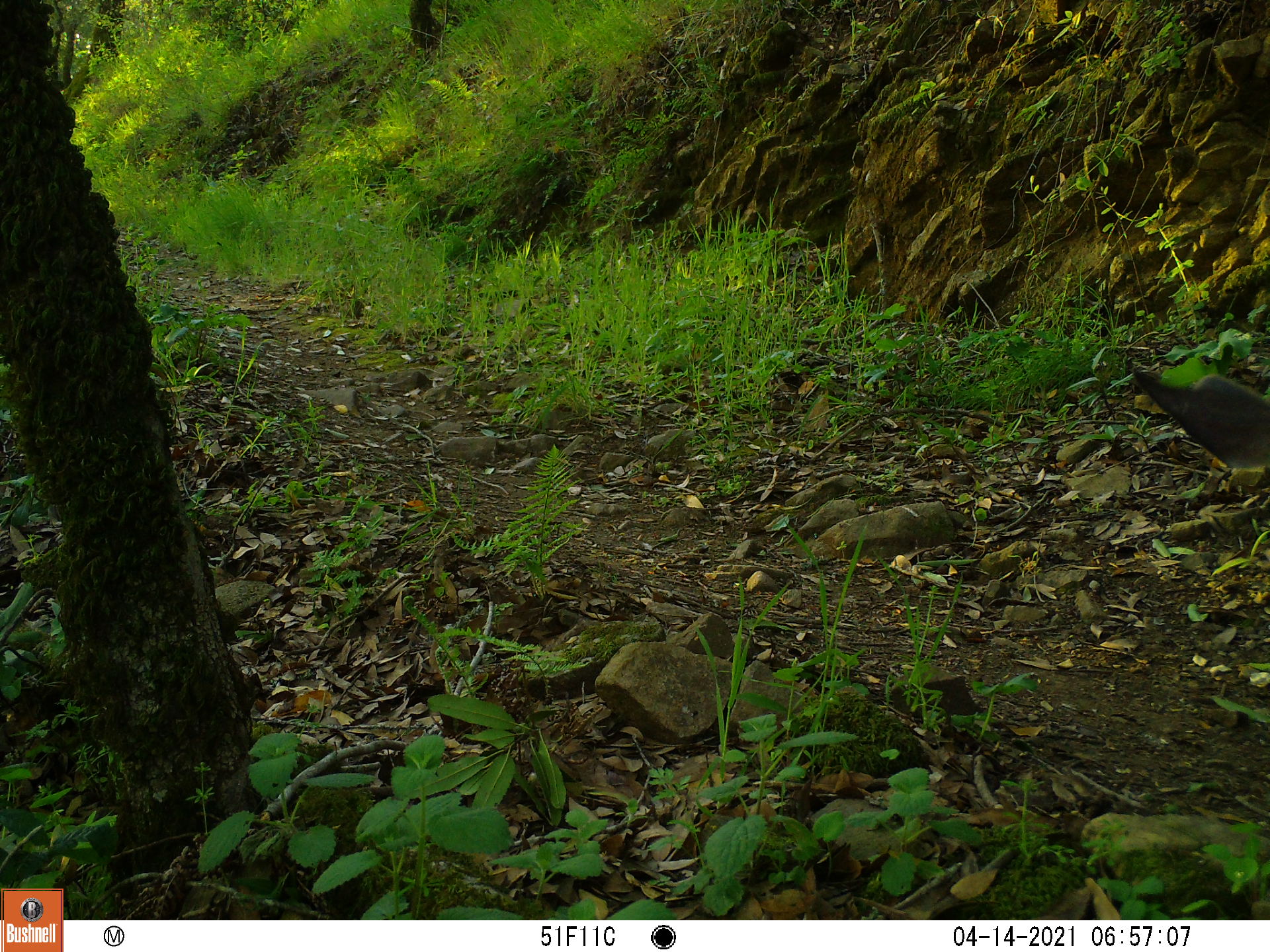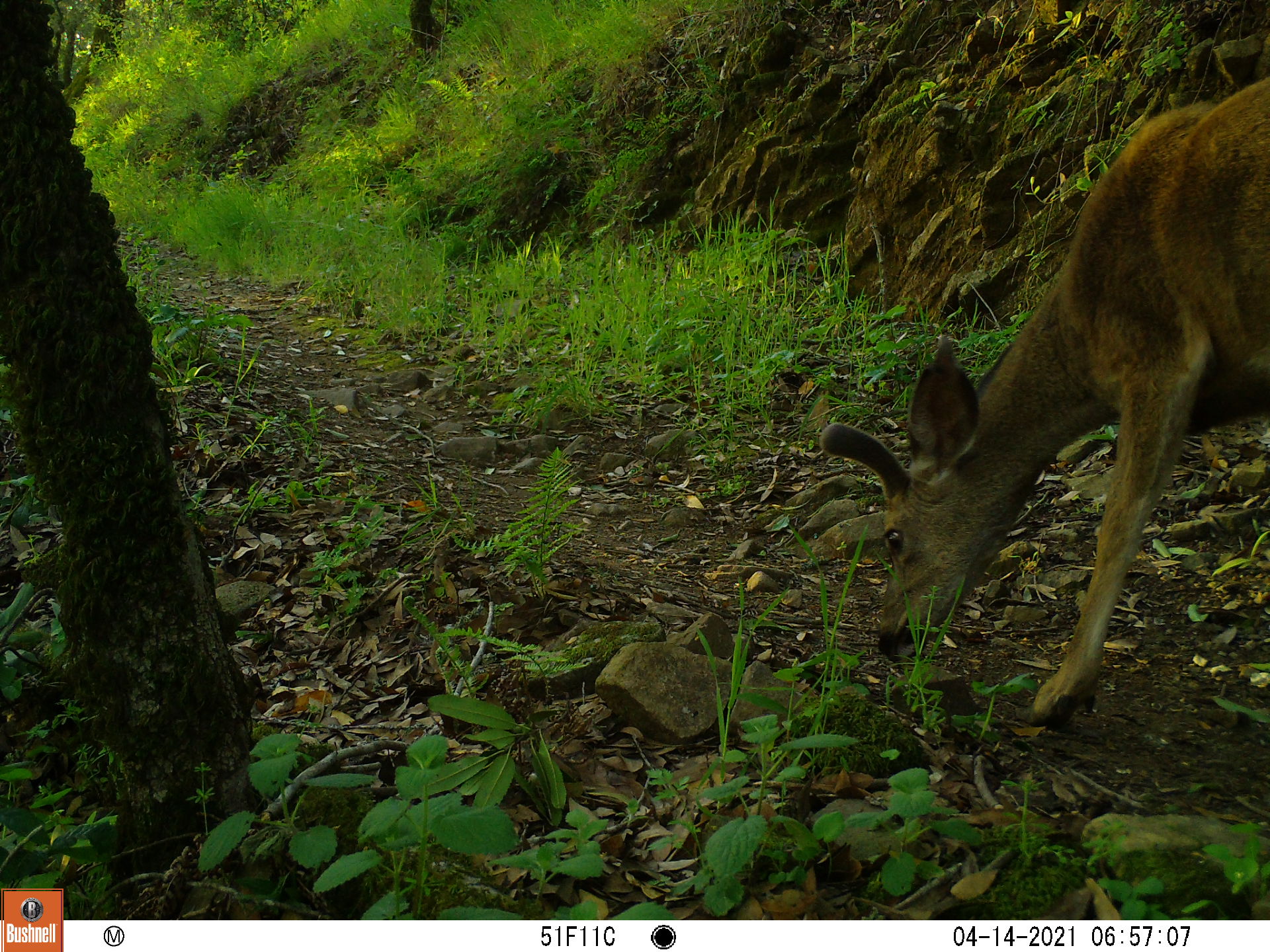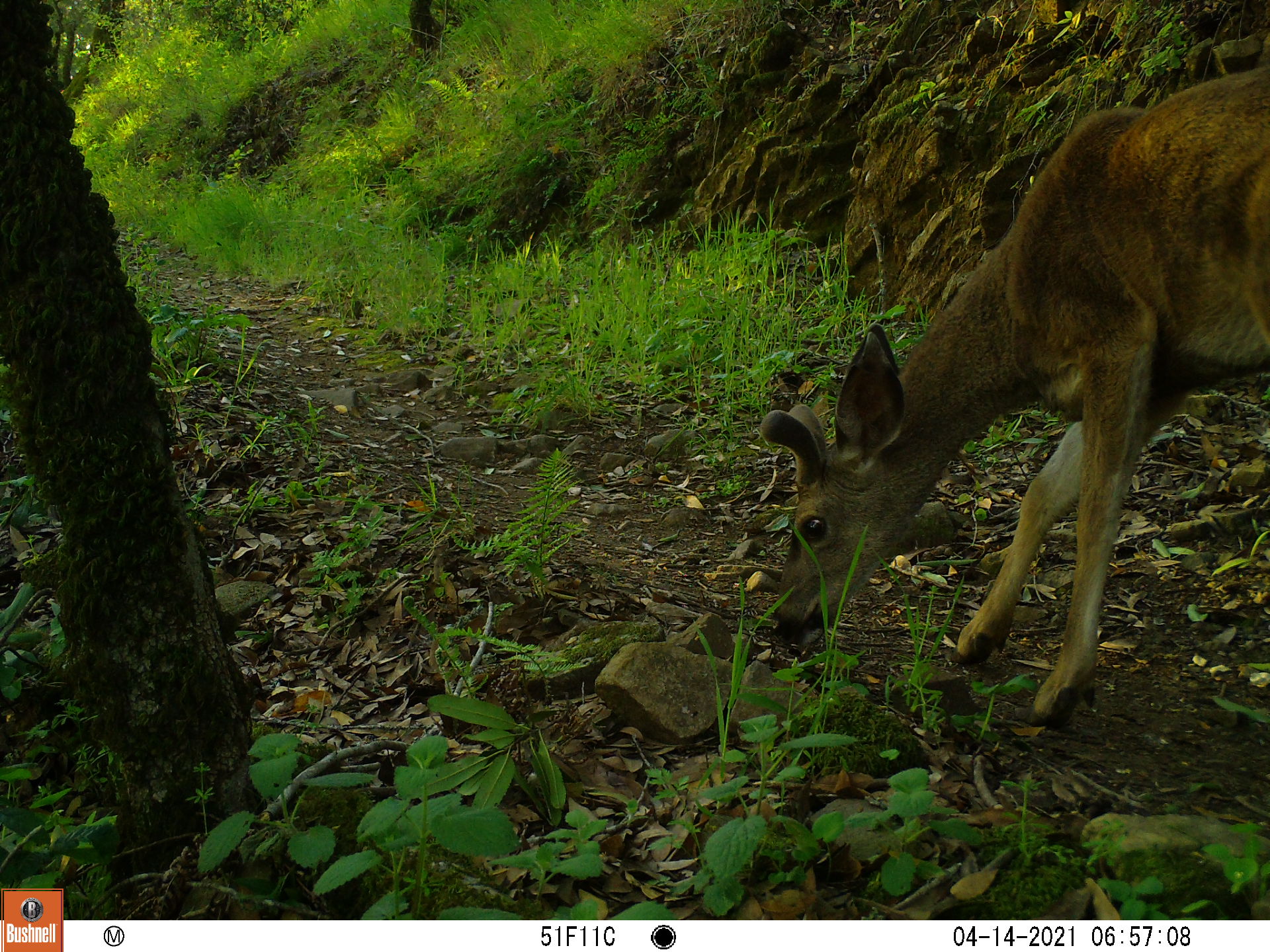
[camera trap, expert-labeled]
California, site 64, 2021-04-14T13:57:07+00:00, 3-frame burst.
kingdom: Animalia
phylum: Chordata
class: Mammalia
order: Artiodactyla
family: Cervidae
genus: Odocoileus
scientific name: Odocoileus hemionus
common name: mule deer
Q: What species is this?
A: Mule deer (Odocoileus hemionus).